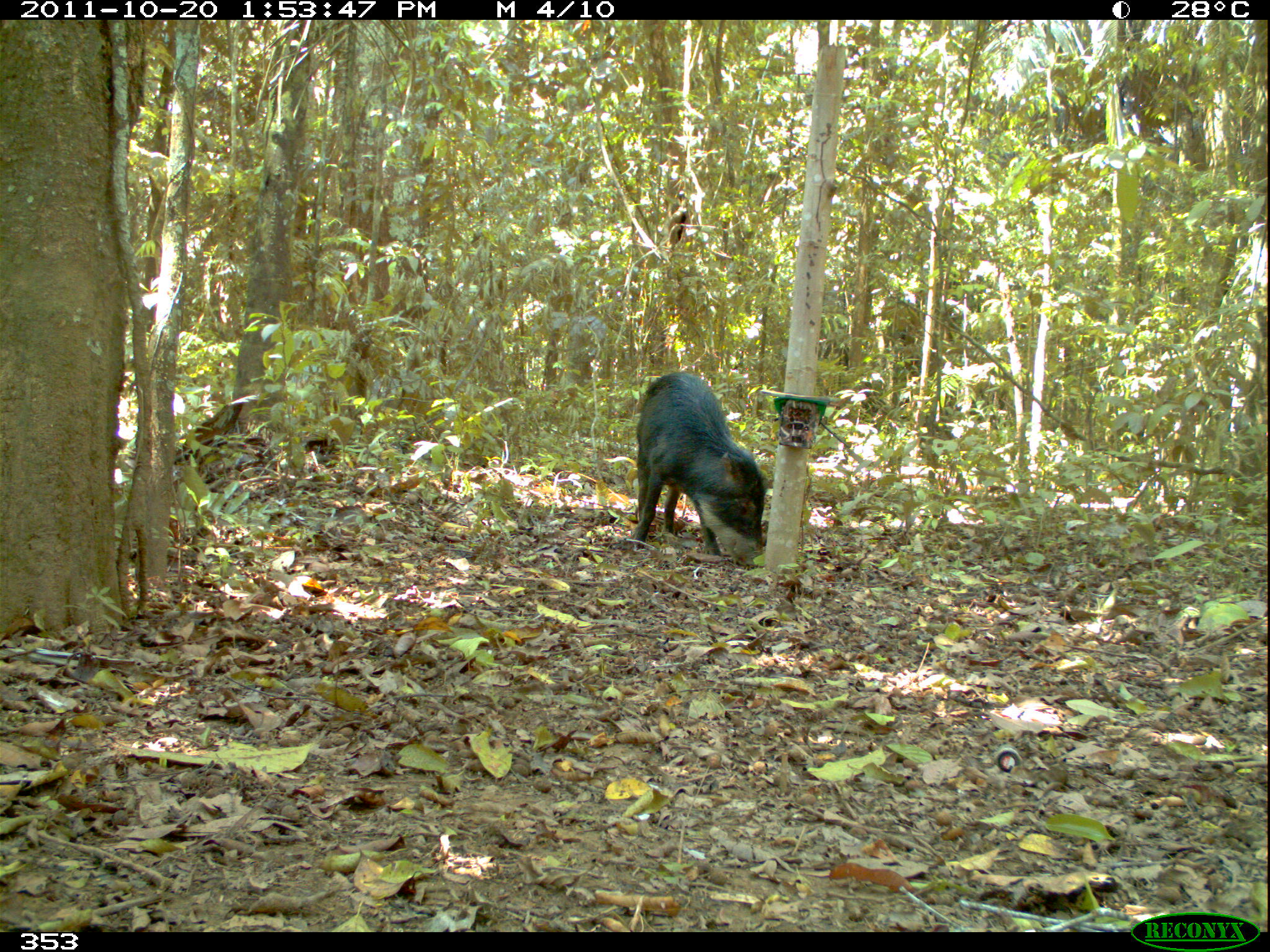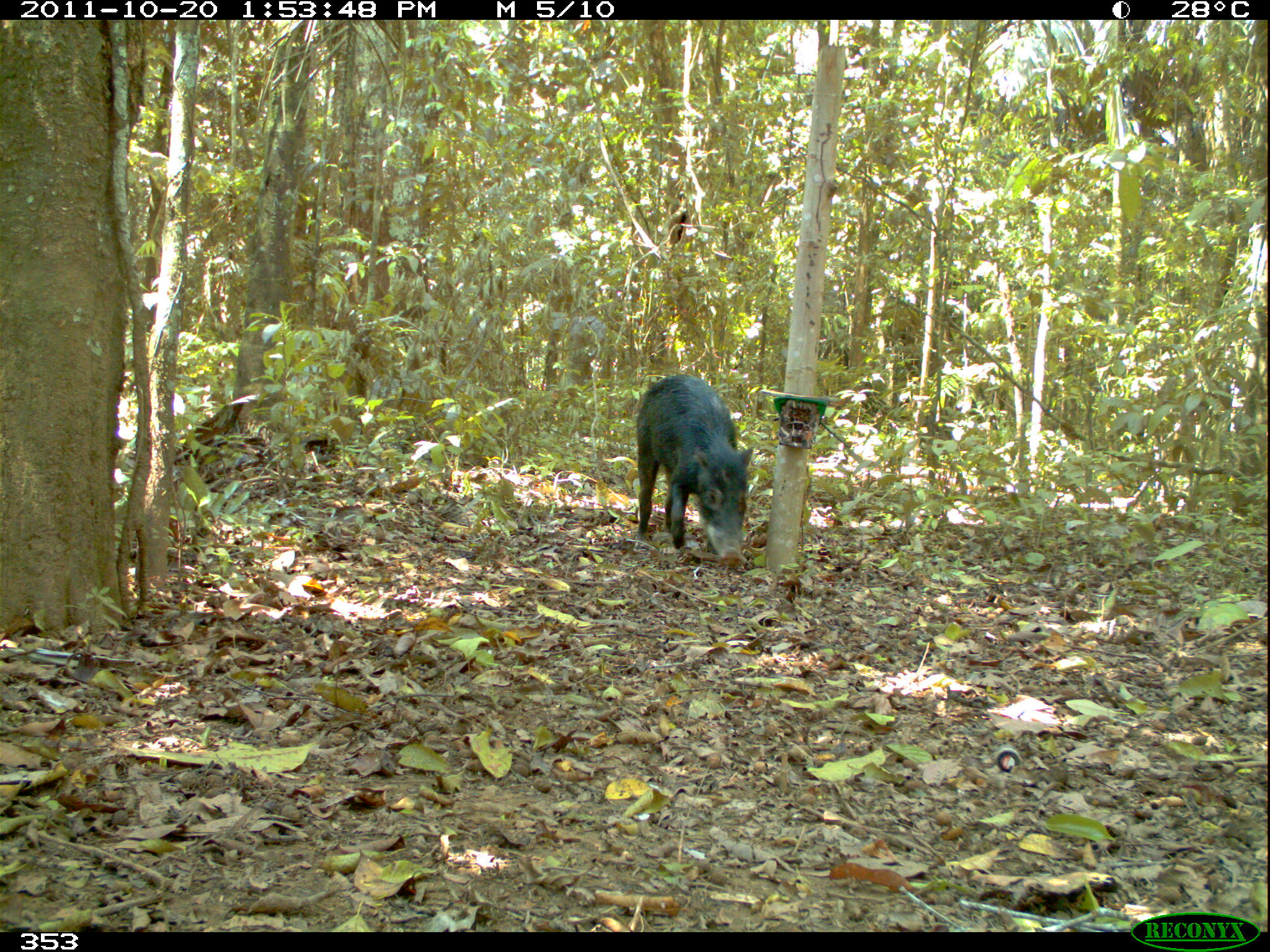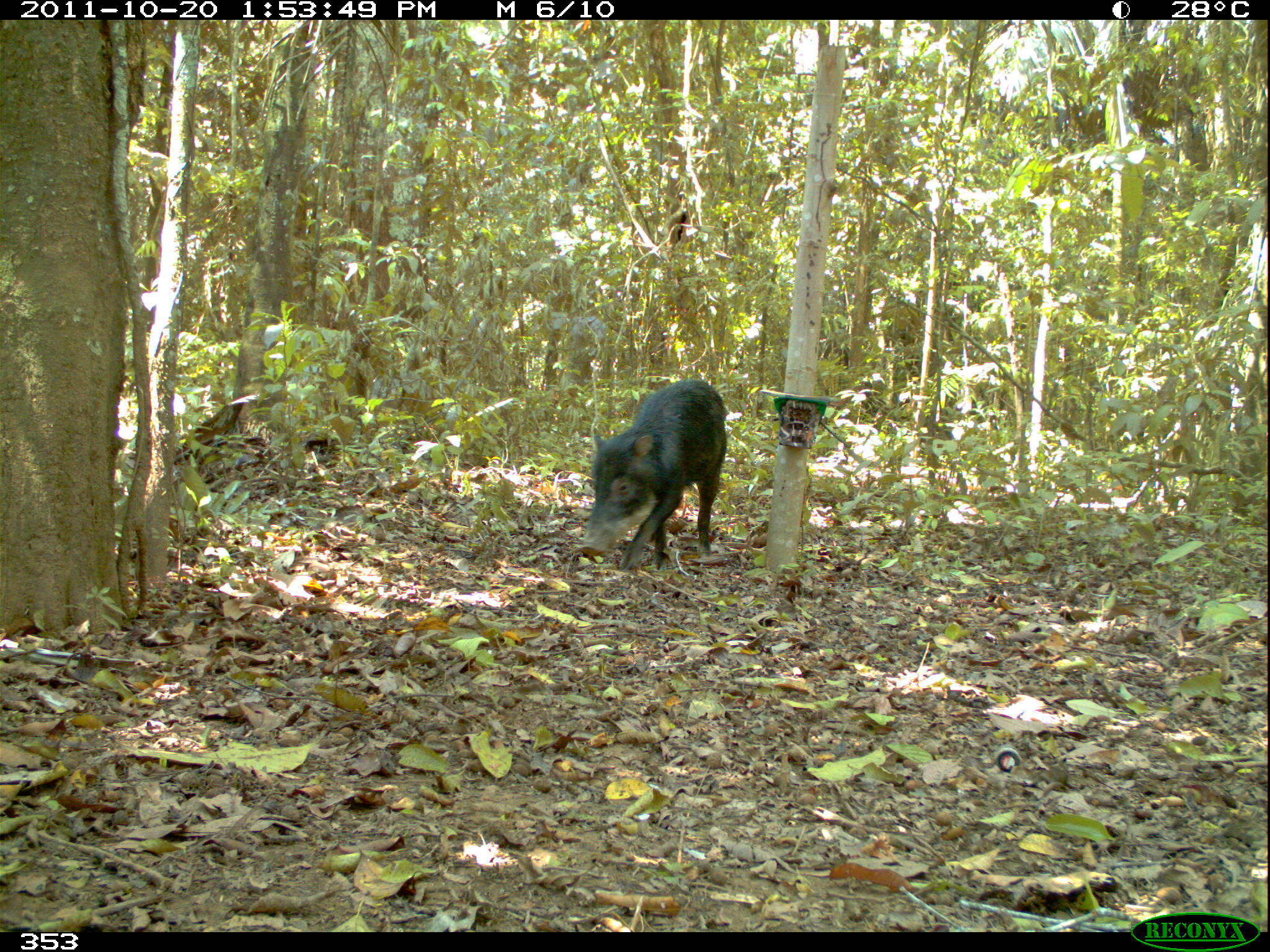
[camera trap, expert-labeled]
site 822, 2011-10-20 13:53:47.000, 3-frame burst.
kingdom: Animalia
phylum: Chordata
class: Mammalia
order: Artiodactyla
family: Tayassuidae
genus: Tayassu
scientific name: Tayassu pecari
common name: white-lipped peccary